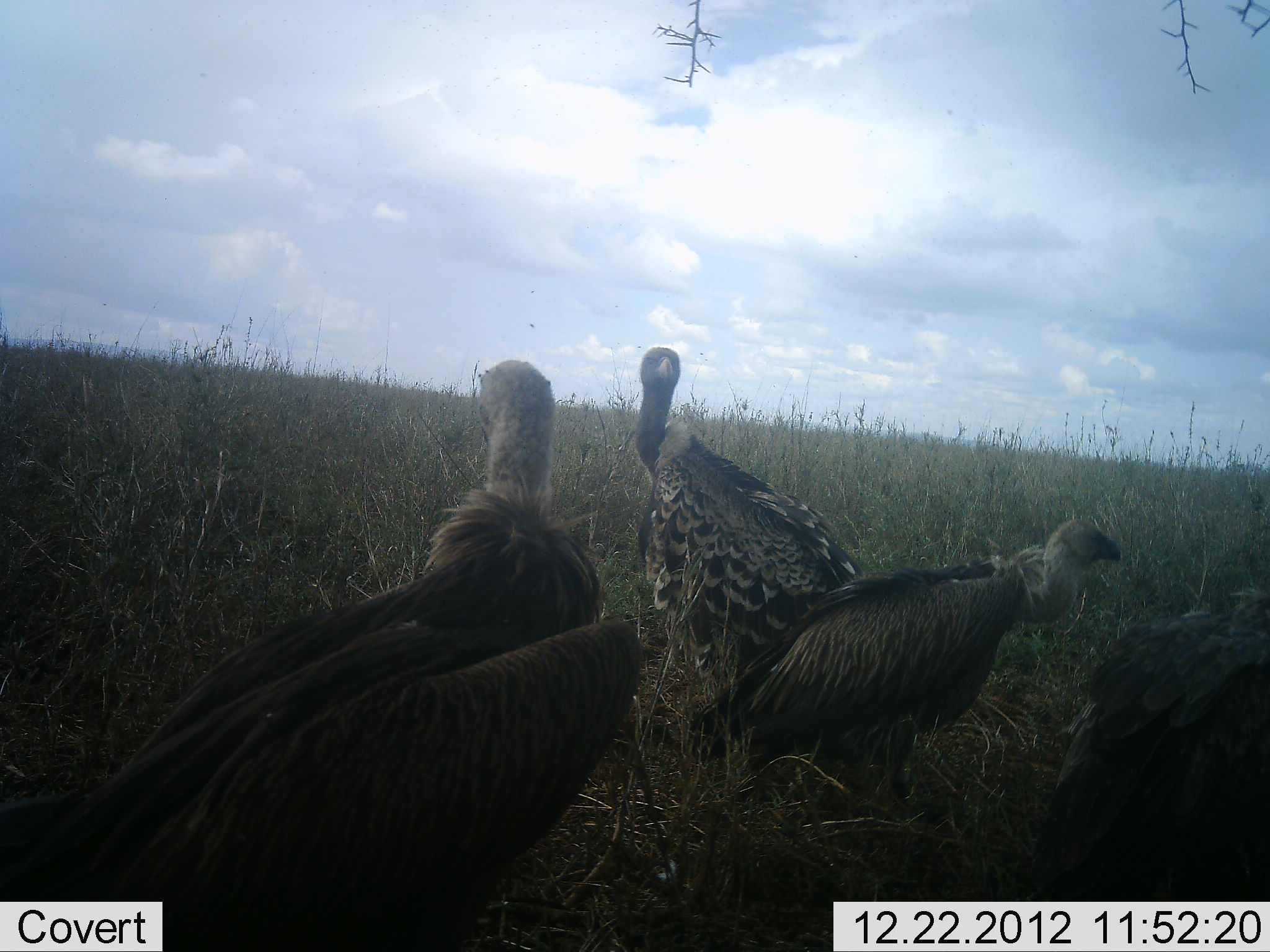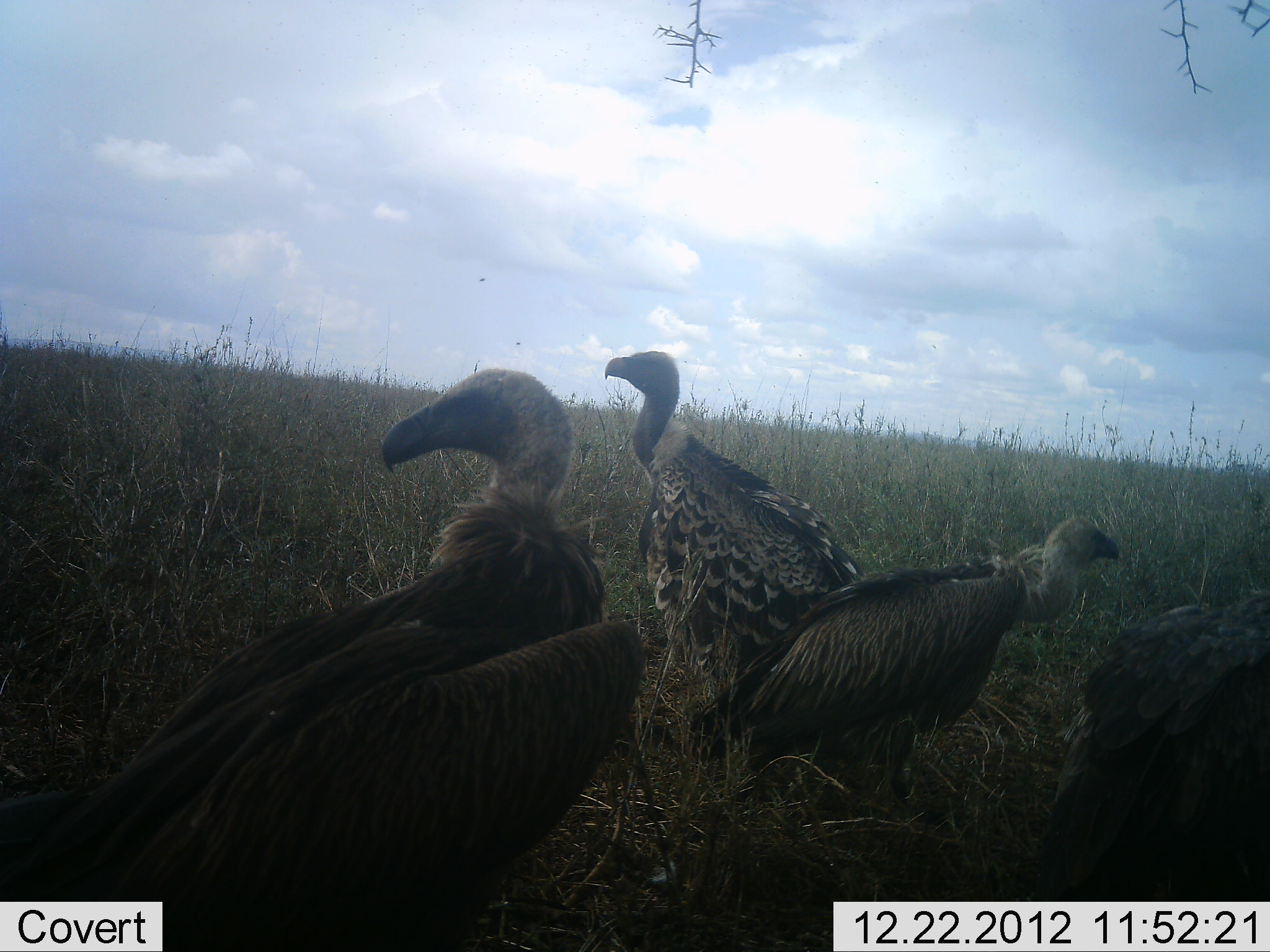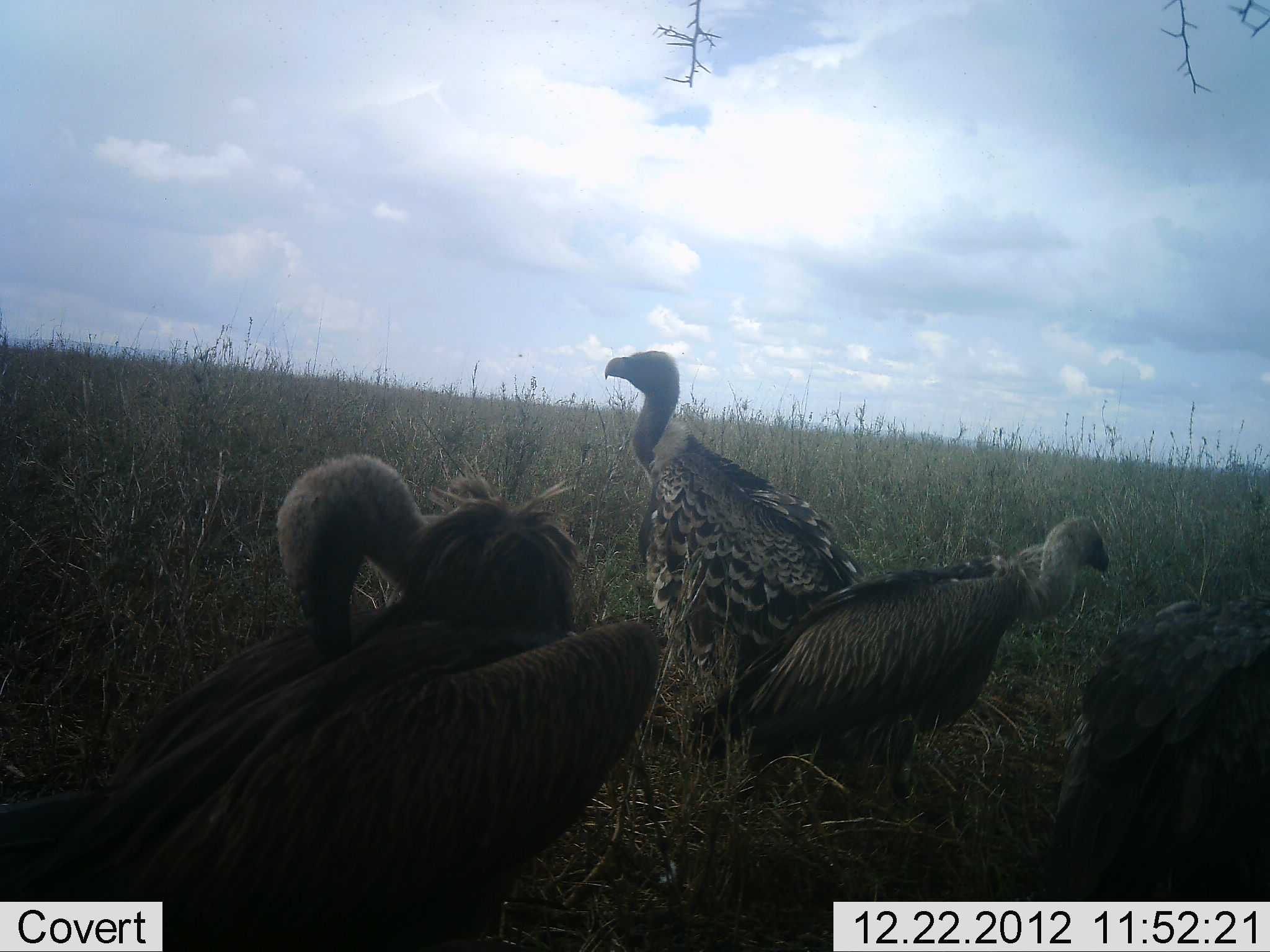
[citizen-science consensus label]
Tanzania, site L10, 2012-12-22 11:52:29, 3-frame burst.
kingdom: Animalia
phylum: Chordata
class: Aves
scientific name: Aves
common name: bird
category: otherbird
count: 4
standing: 90%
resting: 10%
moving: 0%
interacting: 0%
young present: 0%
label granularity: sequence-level